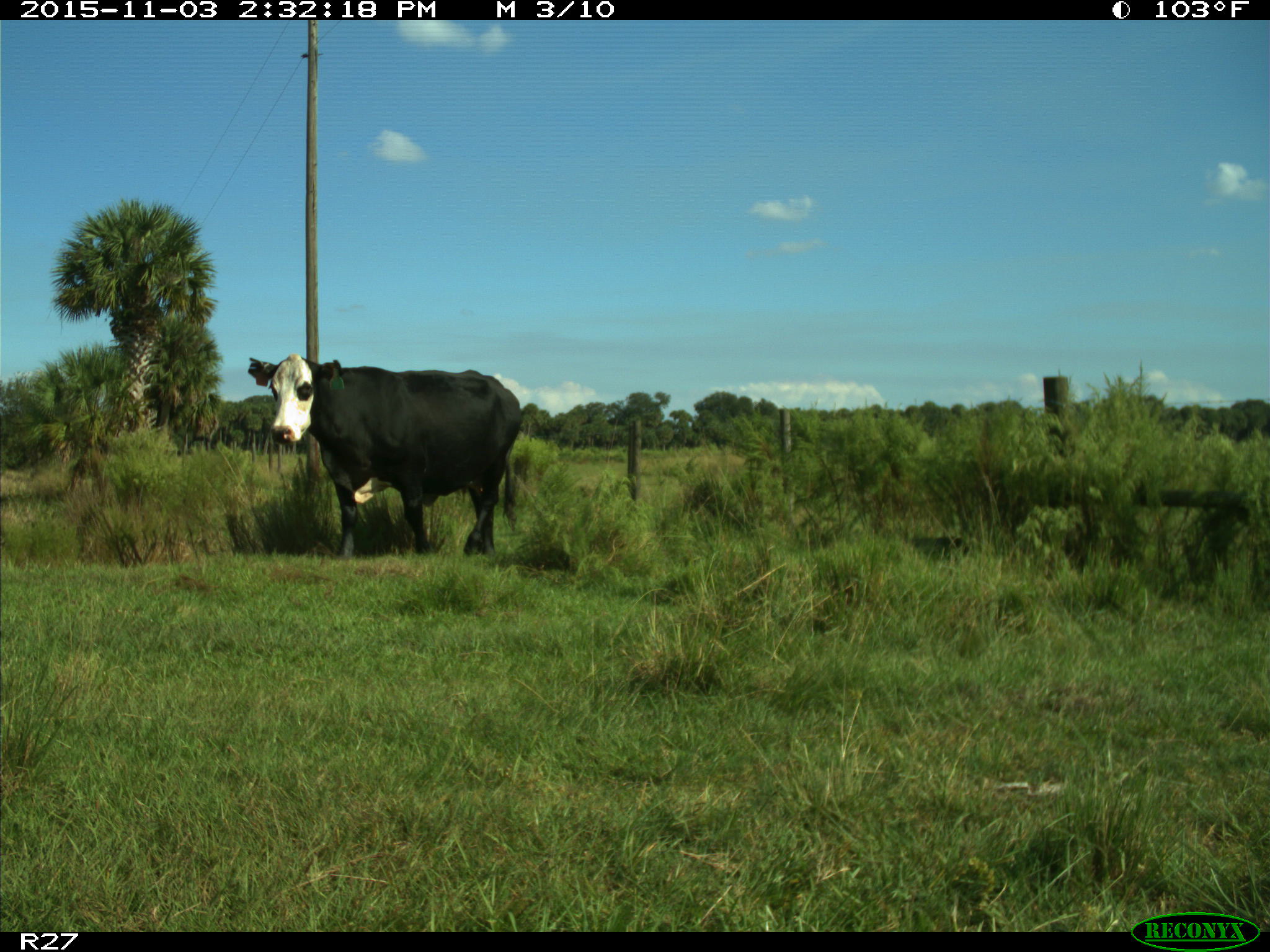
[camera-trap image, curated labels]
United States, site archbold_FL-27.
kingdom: Animalia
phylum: Chordata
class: Mammalia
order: Artiodactyla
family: Bovidae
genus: Bos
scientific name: Bos taurus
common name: domestic cow